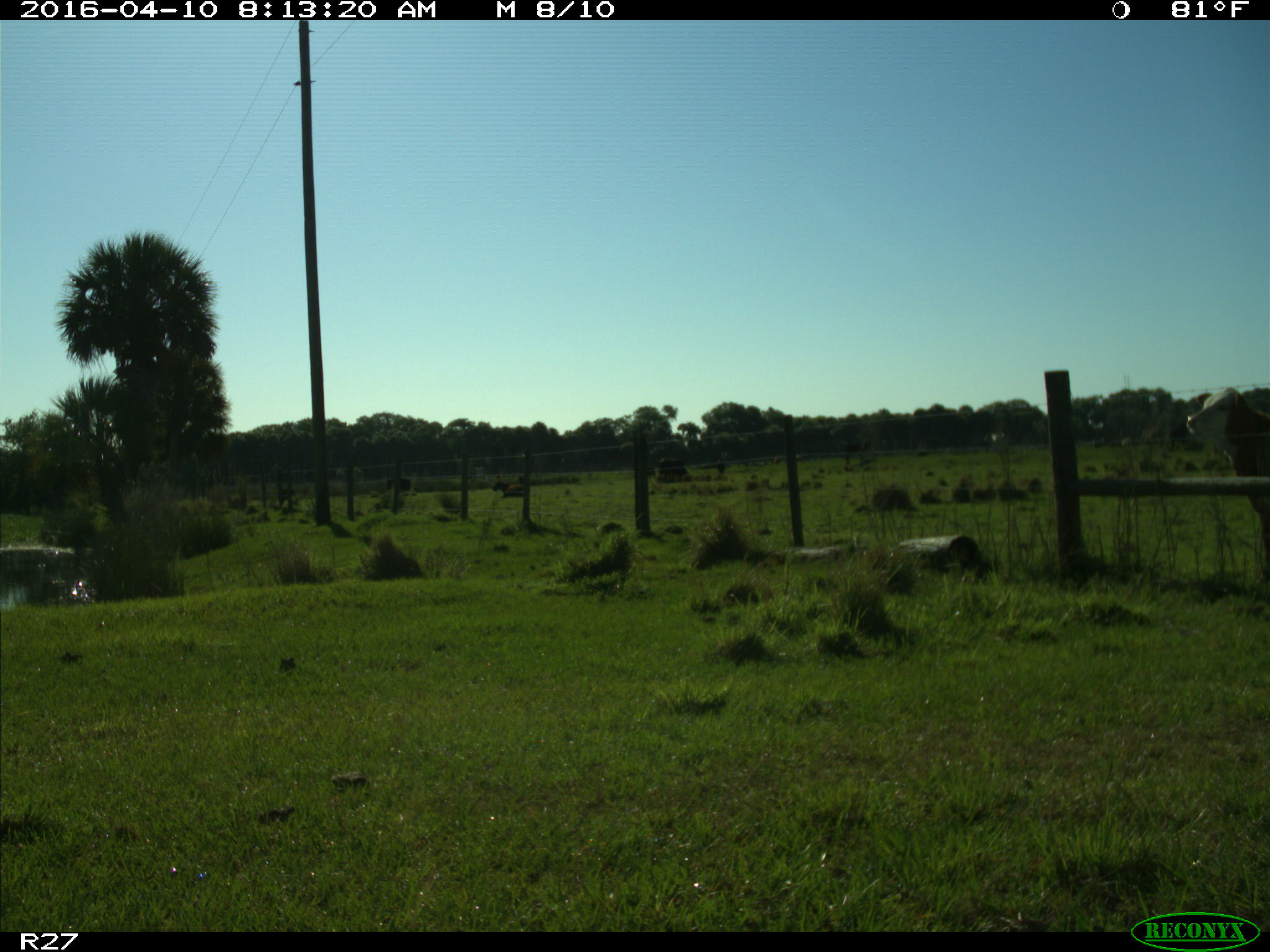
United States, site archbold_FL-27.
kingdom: Animalia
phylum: Chordata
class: Mammalia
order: Artiodactyla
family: Bovidae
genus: Bos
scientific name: Bos taurus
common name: domestic cow